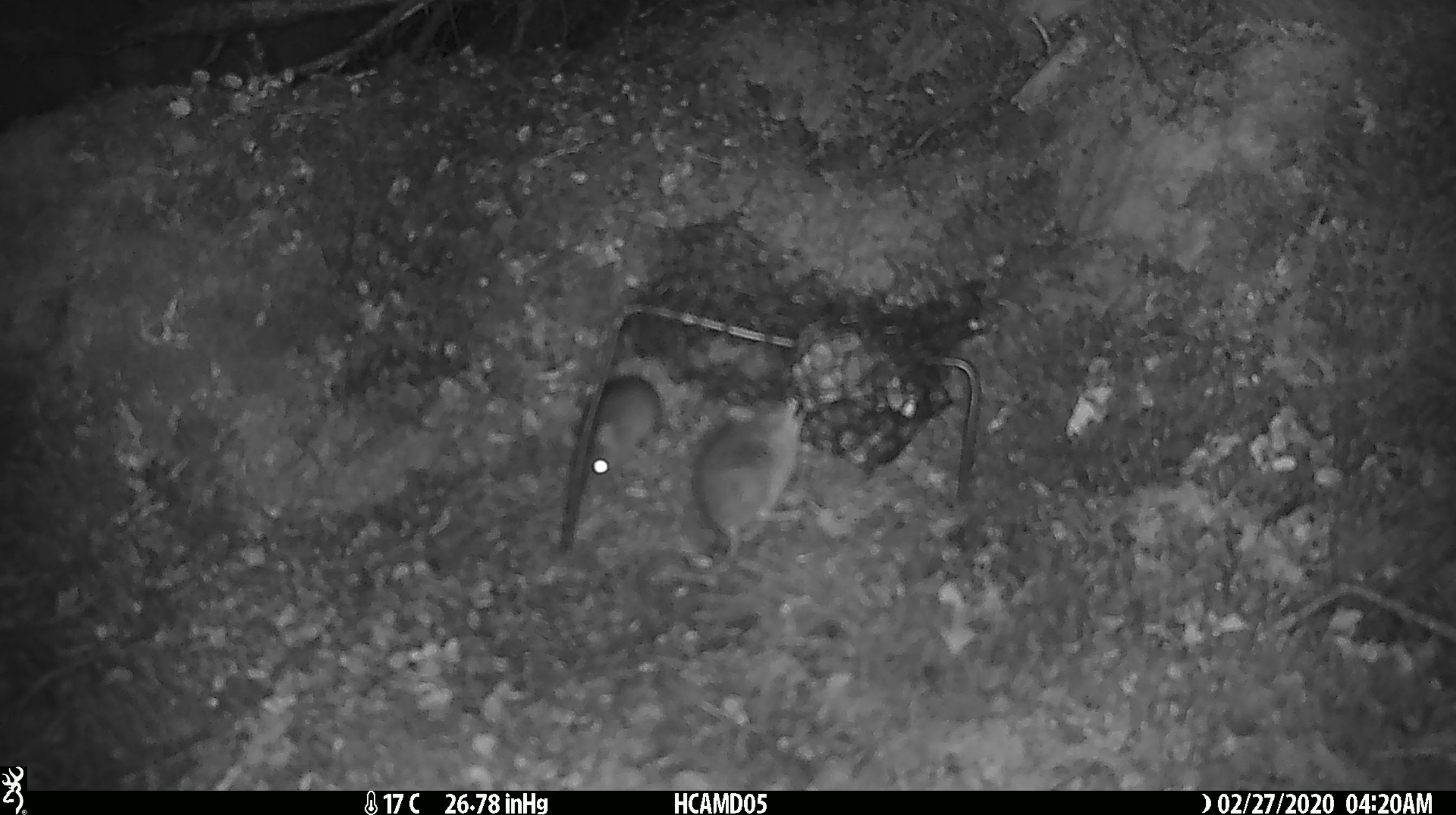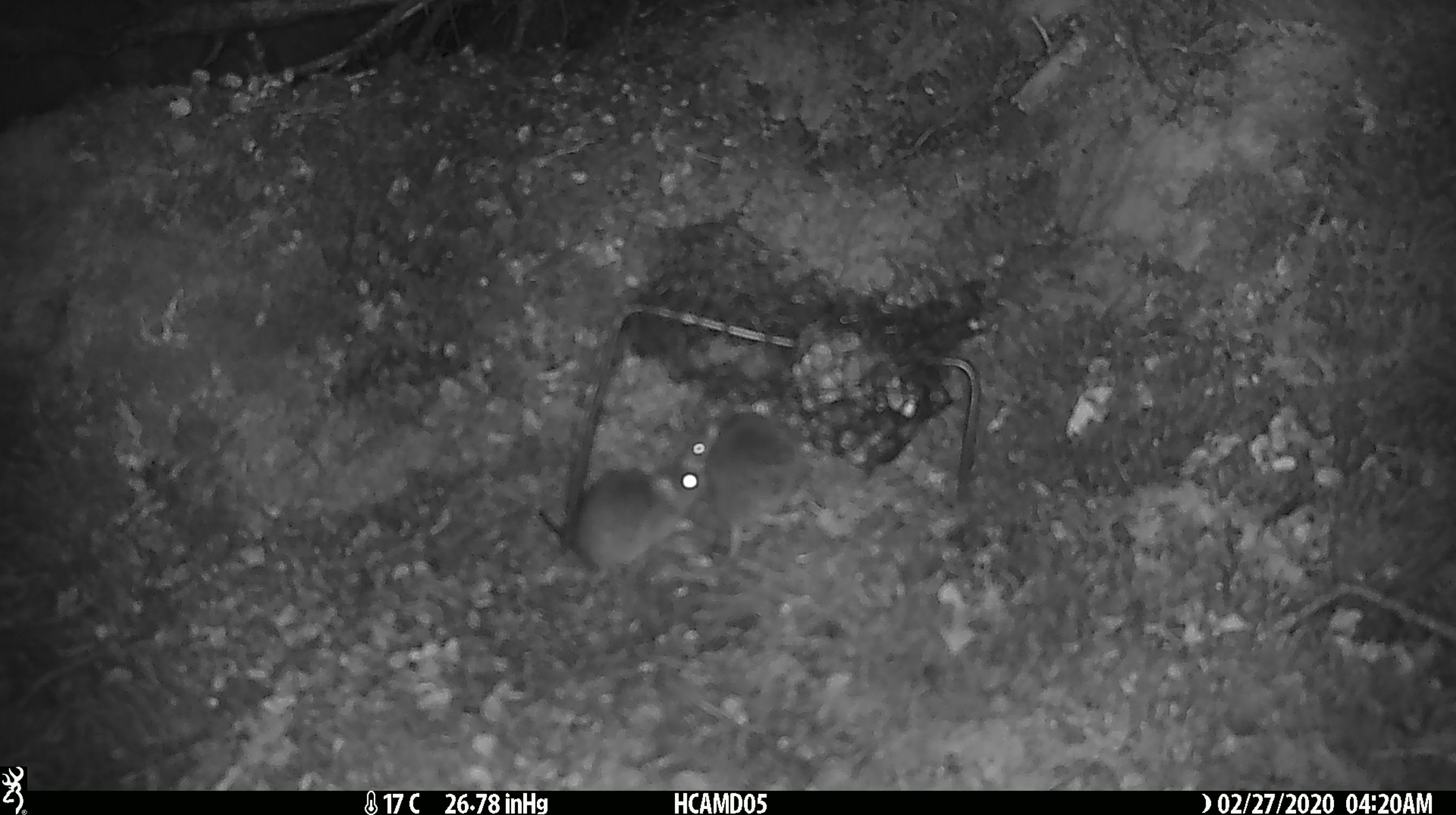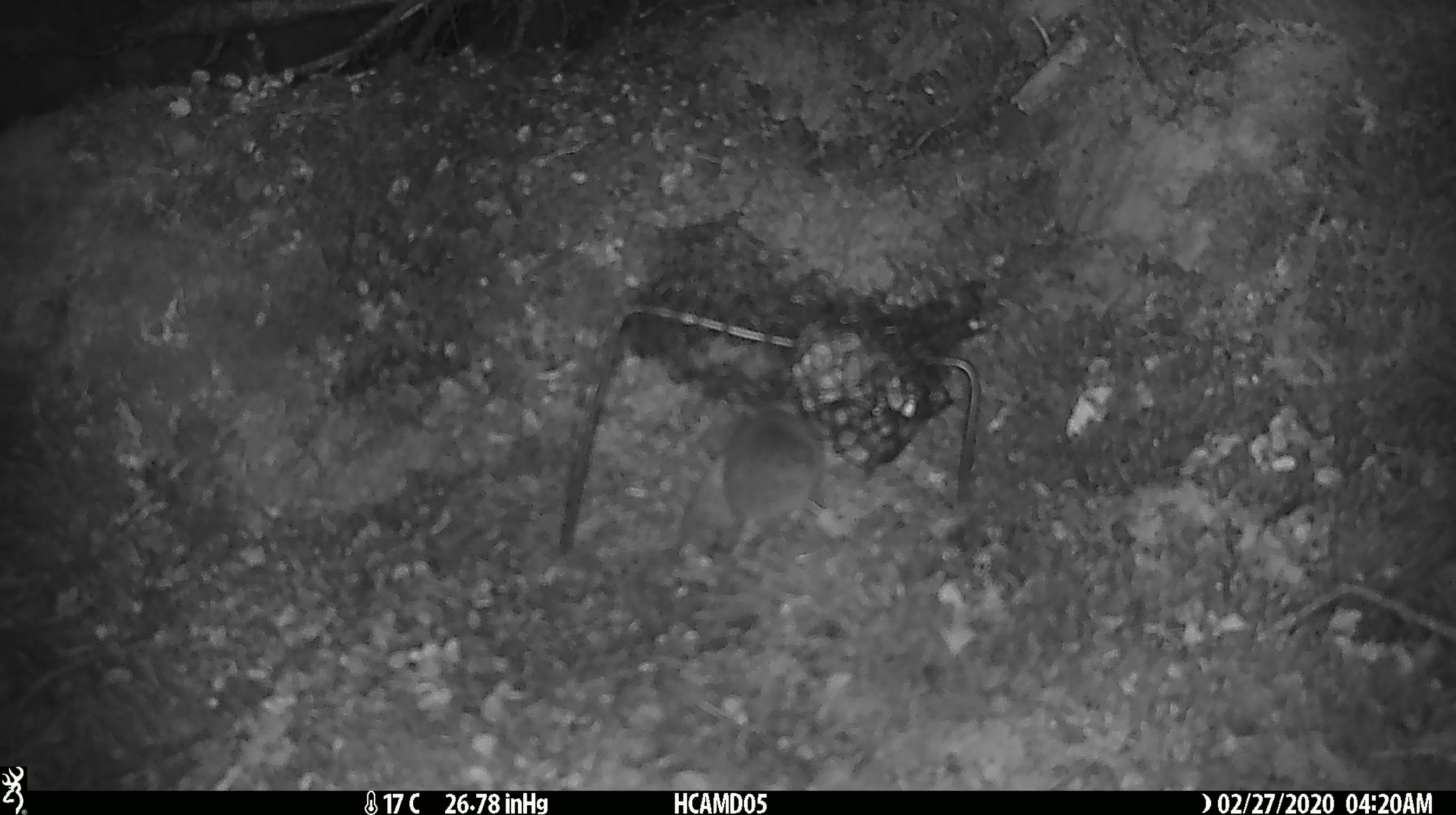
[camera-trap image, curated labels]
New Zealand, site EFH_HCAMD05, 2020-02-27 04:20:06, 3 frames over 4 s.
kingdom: Animalia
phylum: Chordata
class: Mammalia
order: Rodentia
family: Muridae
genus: Mus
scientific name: Mus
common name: mouse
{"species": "mouse (Mus)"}